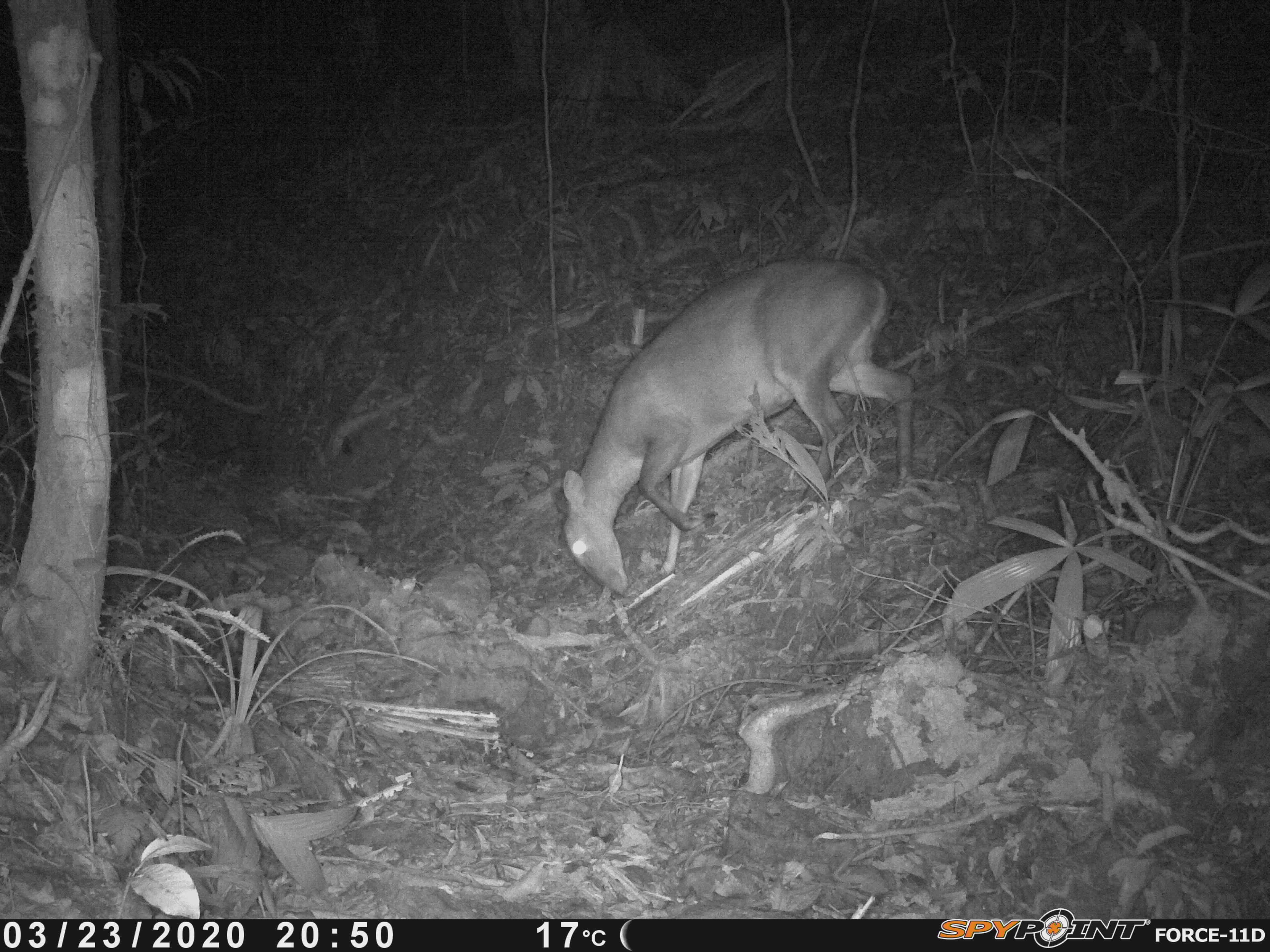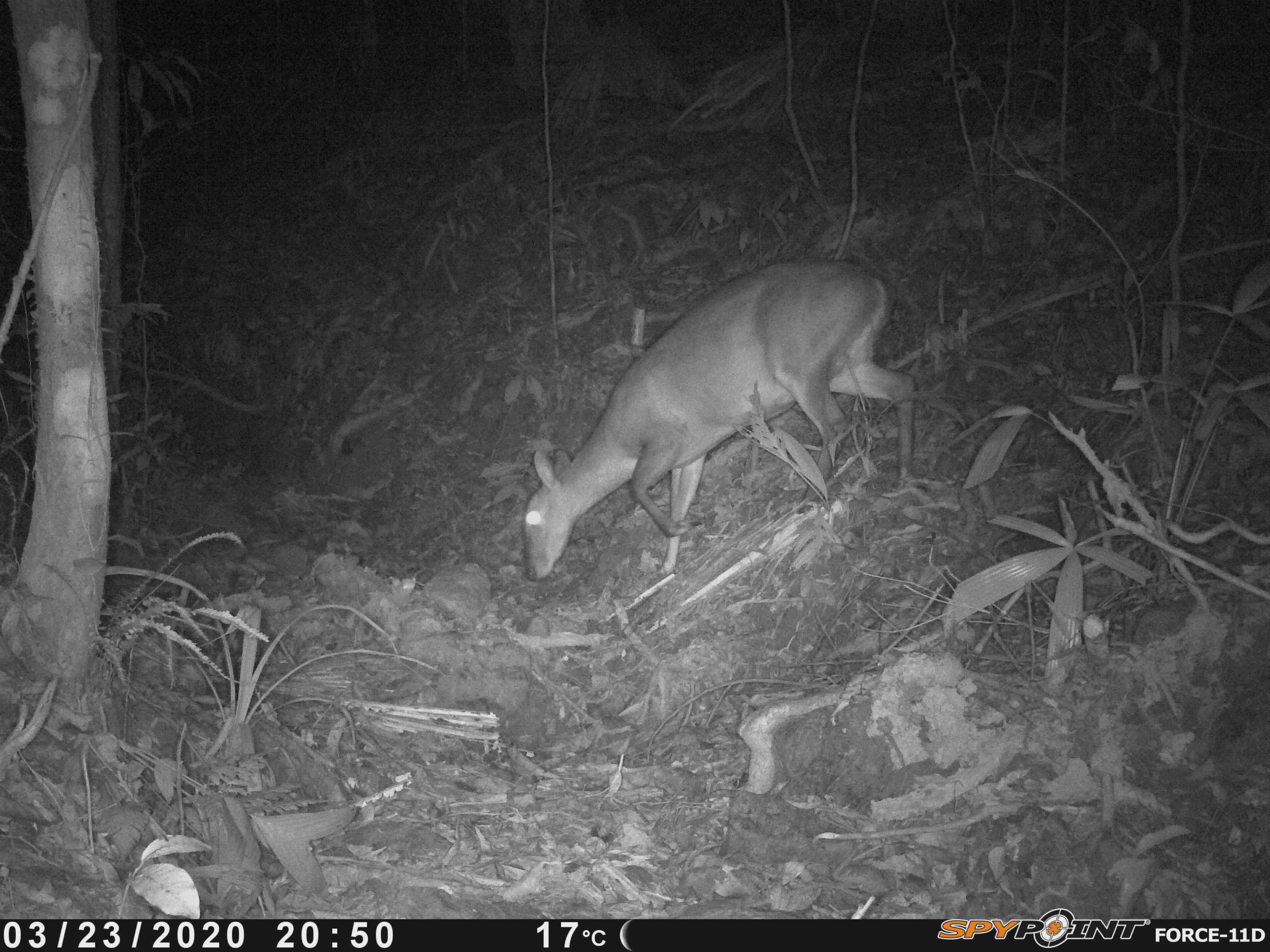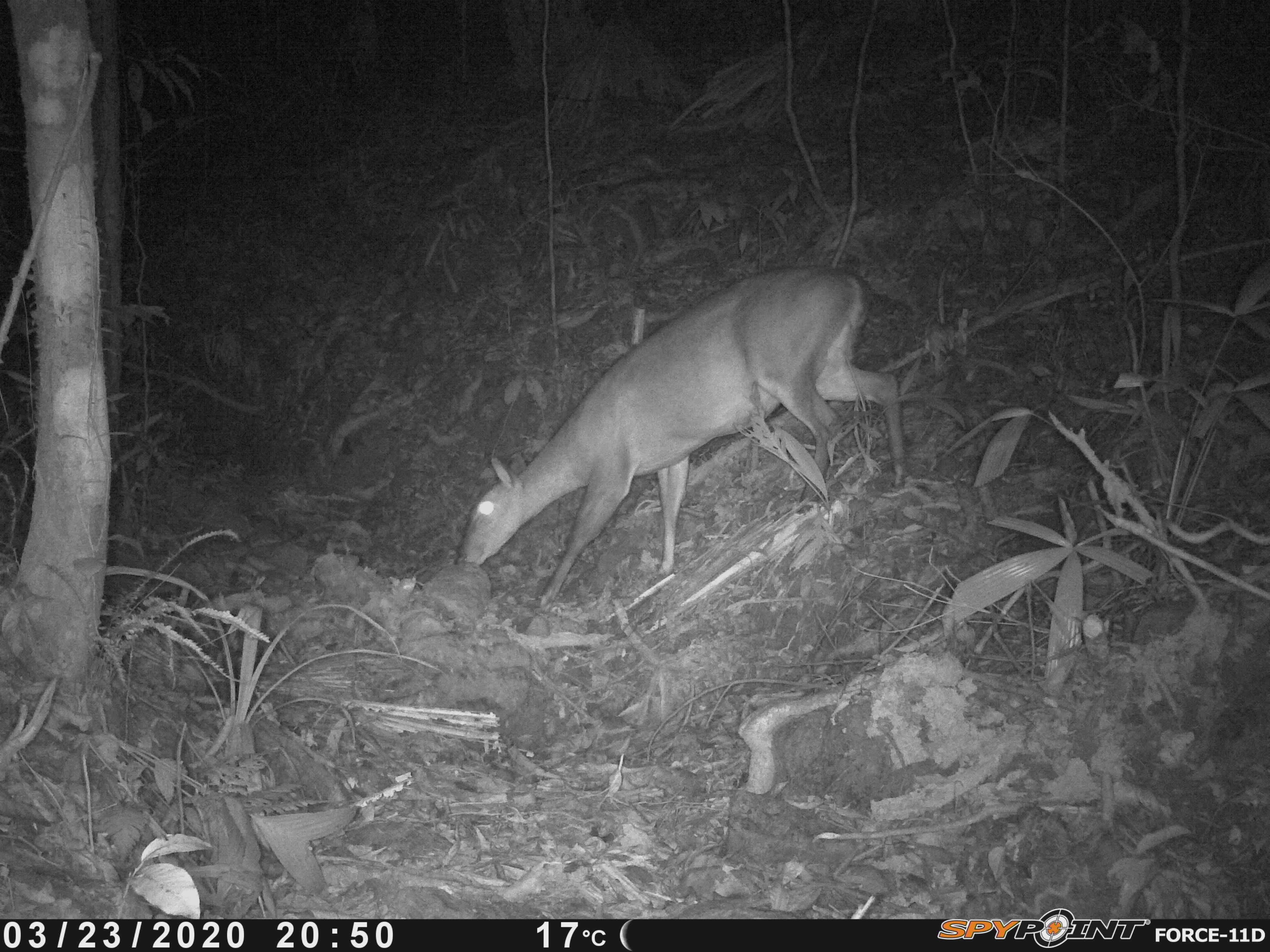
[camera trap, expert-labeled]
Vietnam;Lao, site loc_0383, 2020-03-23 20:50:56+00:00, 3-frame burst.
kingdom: Animalia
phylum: Chordata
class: Mammalia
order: Artiodactyla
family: Cervidae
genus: Muntiacus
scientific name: Muntiacus vuquangensis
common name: large-antlered muntjac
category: large antlered muntjac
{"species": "large antlered muntjac (large-antlered muntjac) (Muntiacus vuquangensis)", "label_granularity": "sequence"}